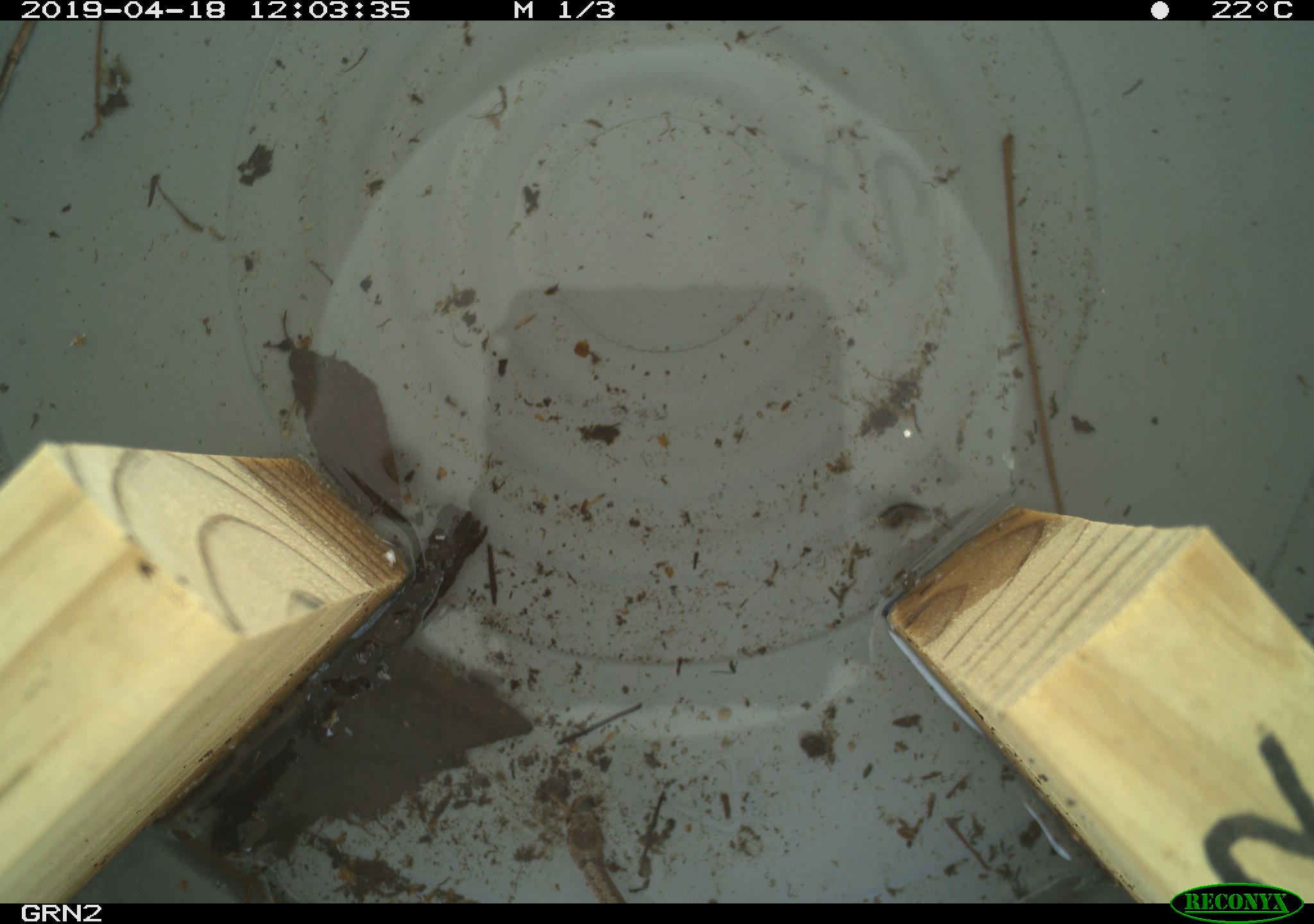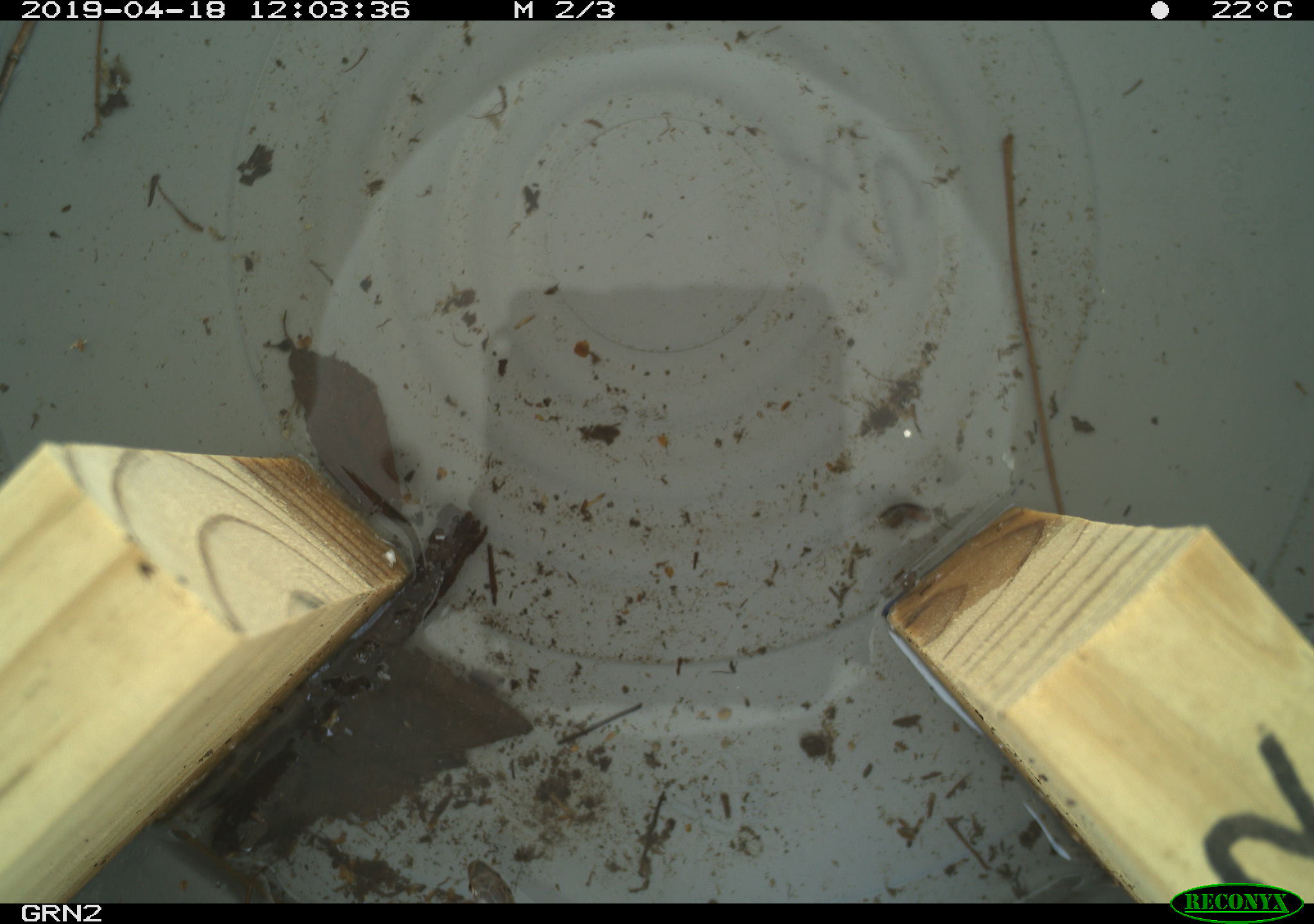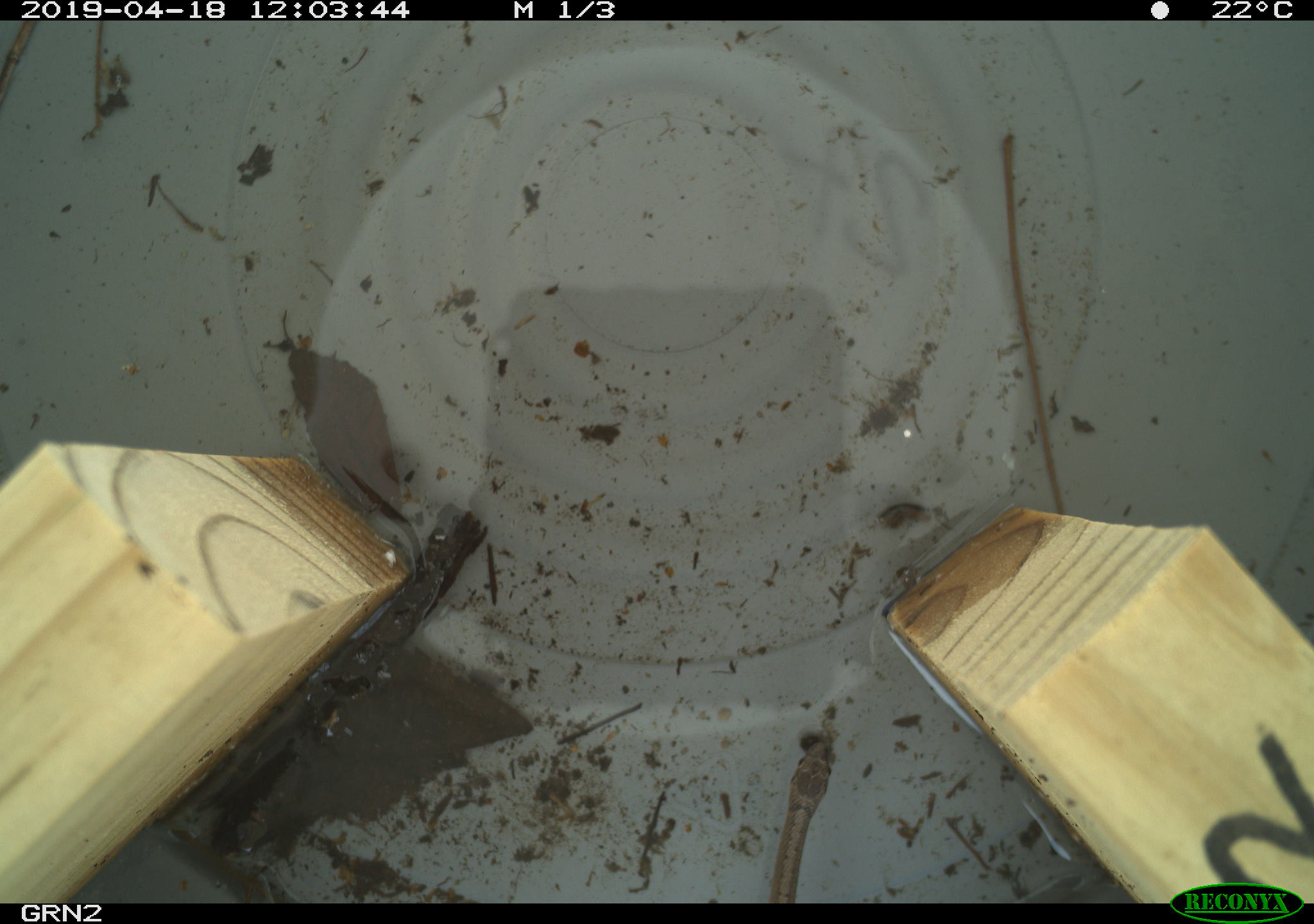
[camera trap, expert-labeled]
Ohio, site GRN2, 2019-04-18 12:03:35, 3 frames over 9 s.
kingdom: Animalia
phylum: Chordata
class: Reptilia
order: Squamata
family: Colubridae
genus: Storeria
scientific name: Storeria dekayi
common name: dekay's brownsnake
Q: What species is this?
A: Dekay's brownsnake (Storeria dekayi).